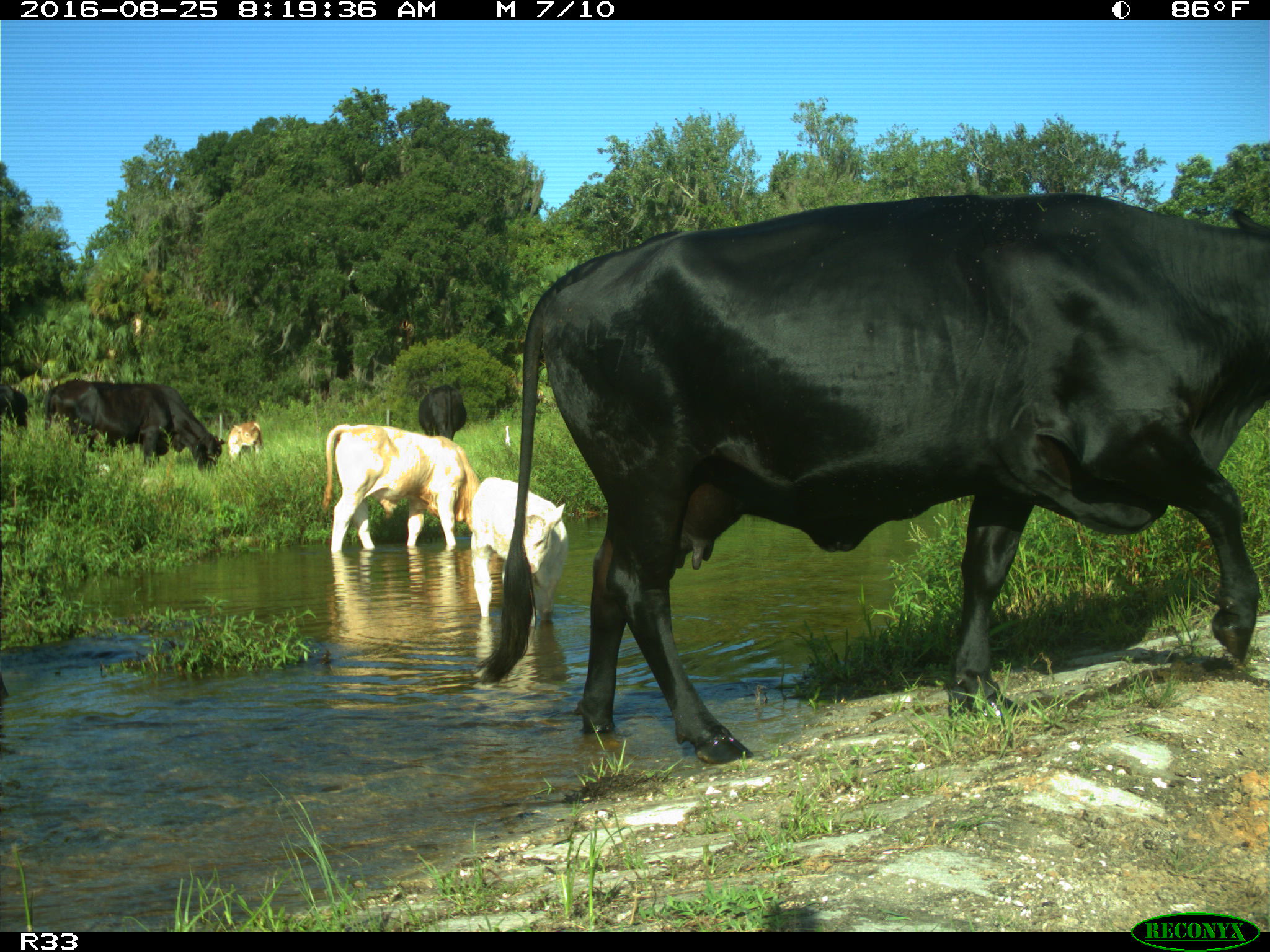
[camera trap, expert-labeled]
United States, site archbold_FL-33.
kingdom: Animalia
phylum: Chordata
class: Mammalia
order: Artiodactyla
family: Bovidae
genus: Bos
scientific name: Bos taurus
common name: domestic cow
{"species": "Bos taurus (domestic cow)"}